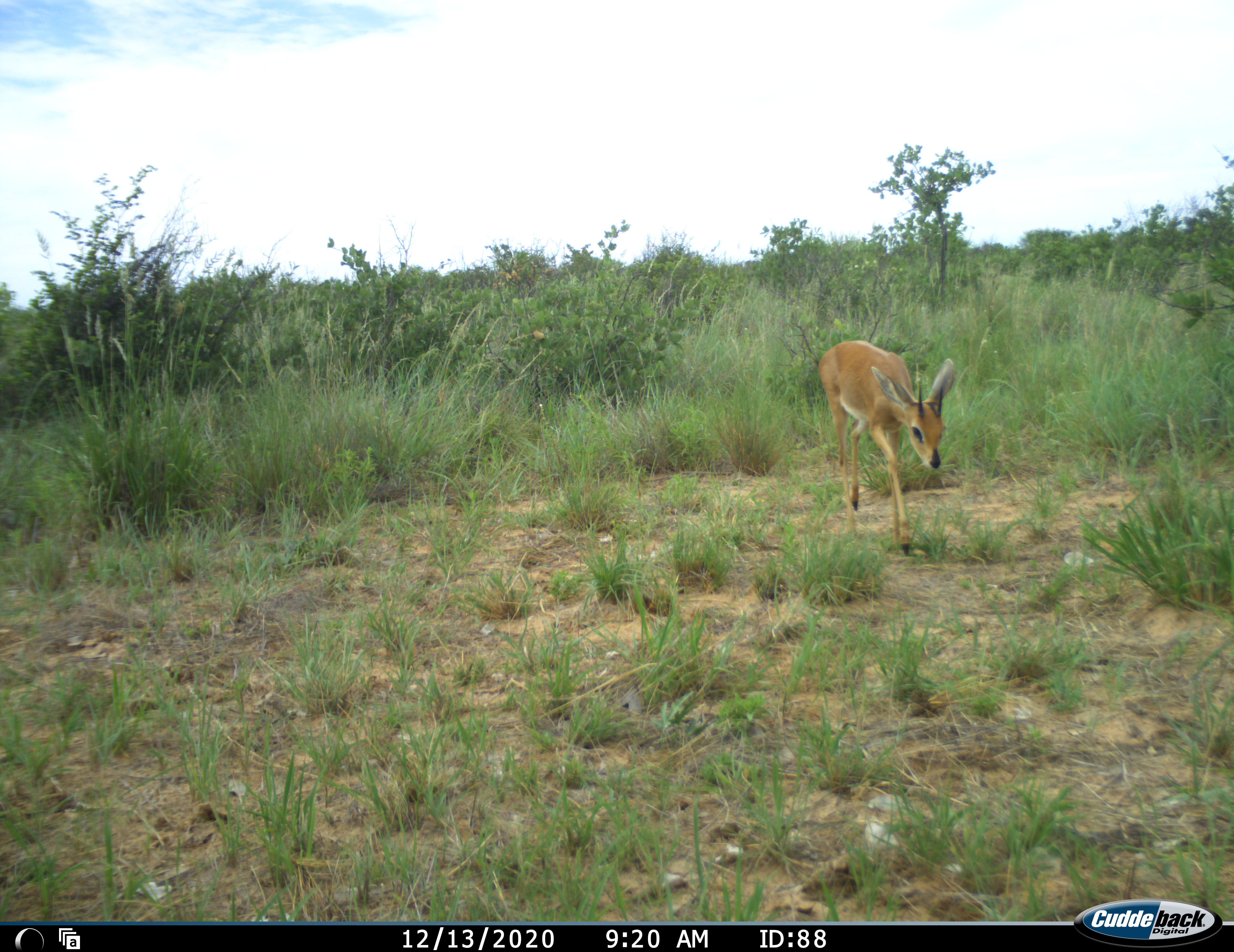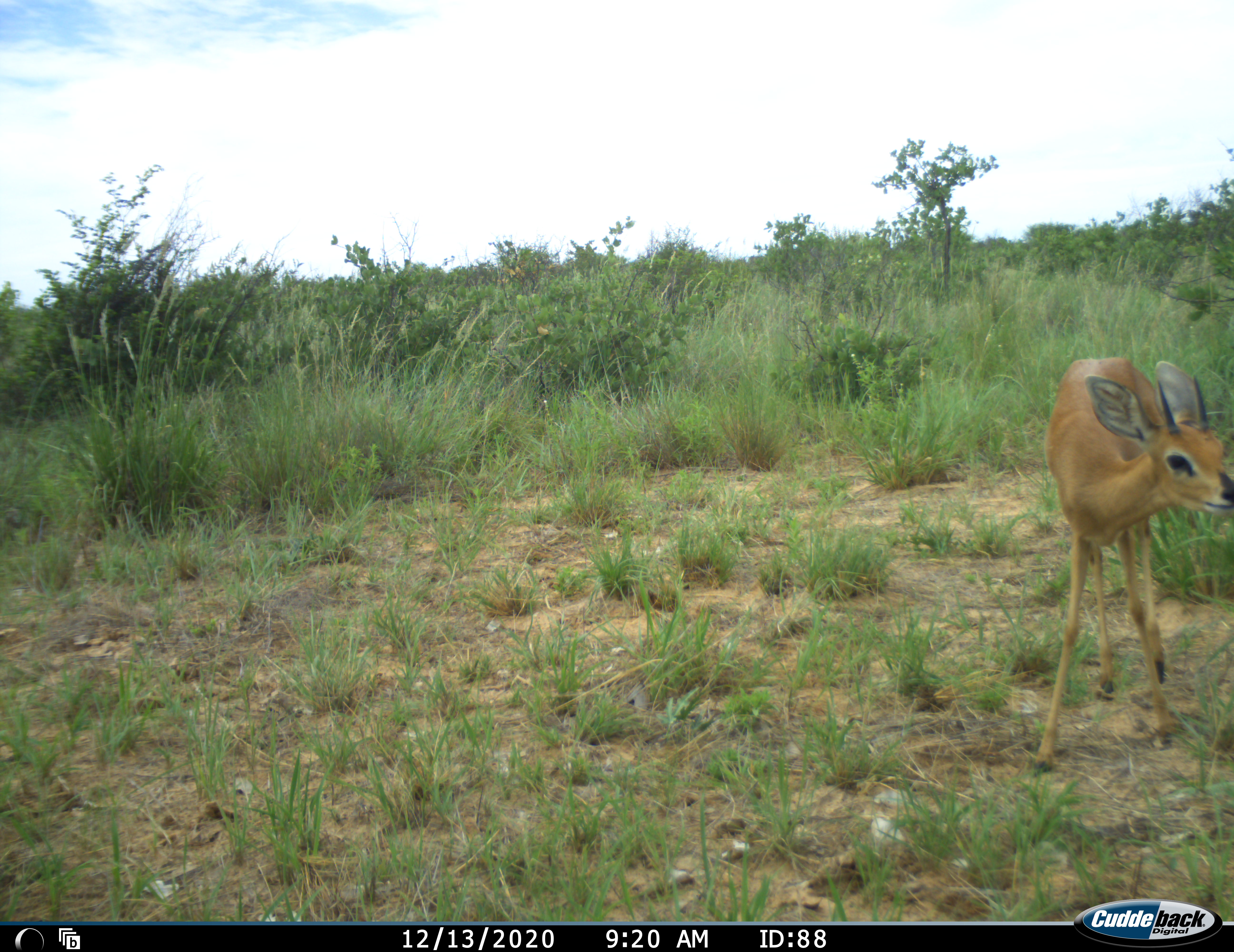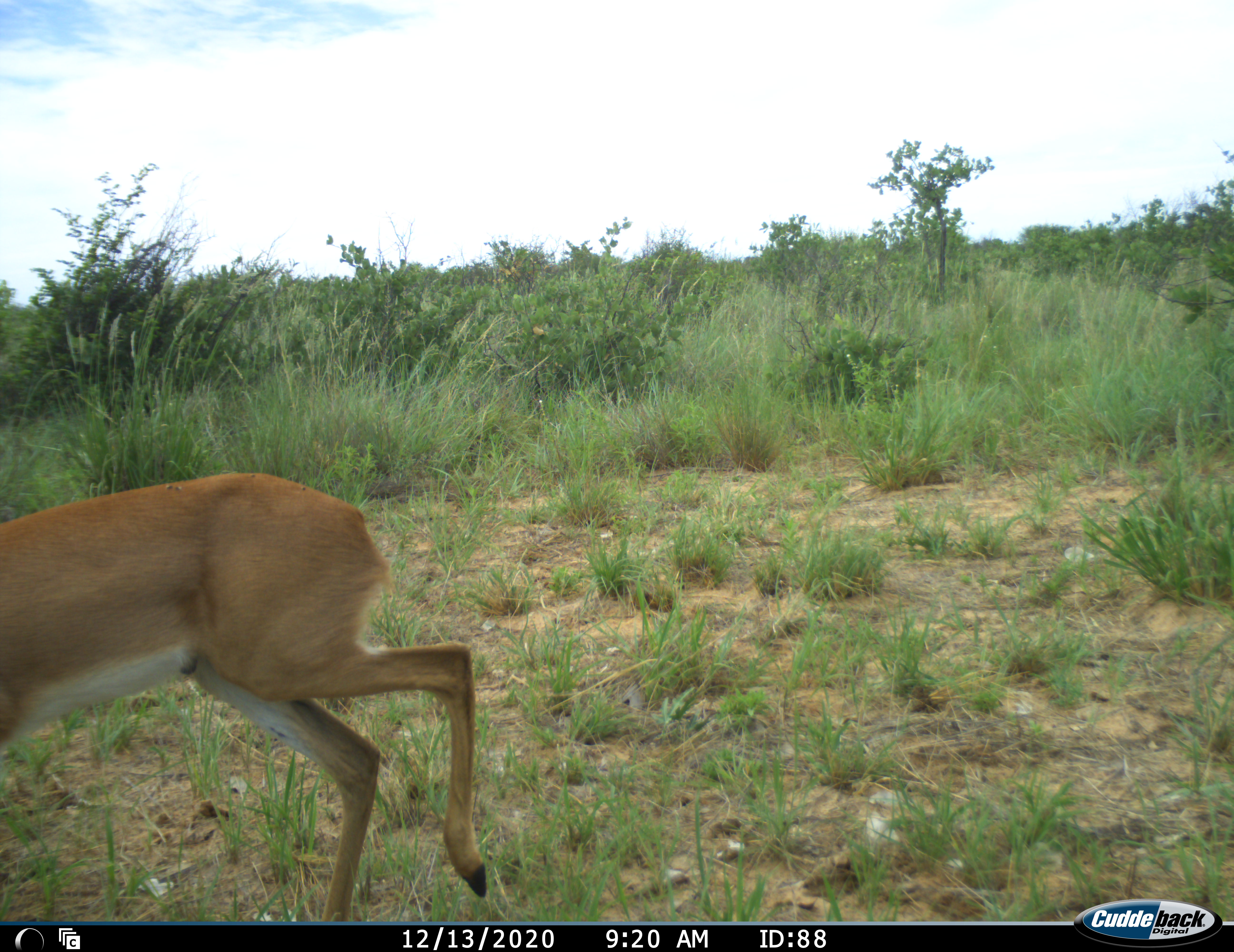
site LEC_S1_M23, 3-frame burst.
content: unidentified animal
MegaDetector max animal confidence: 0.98